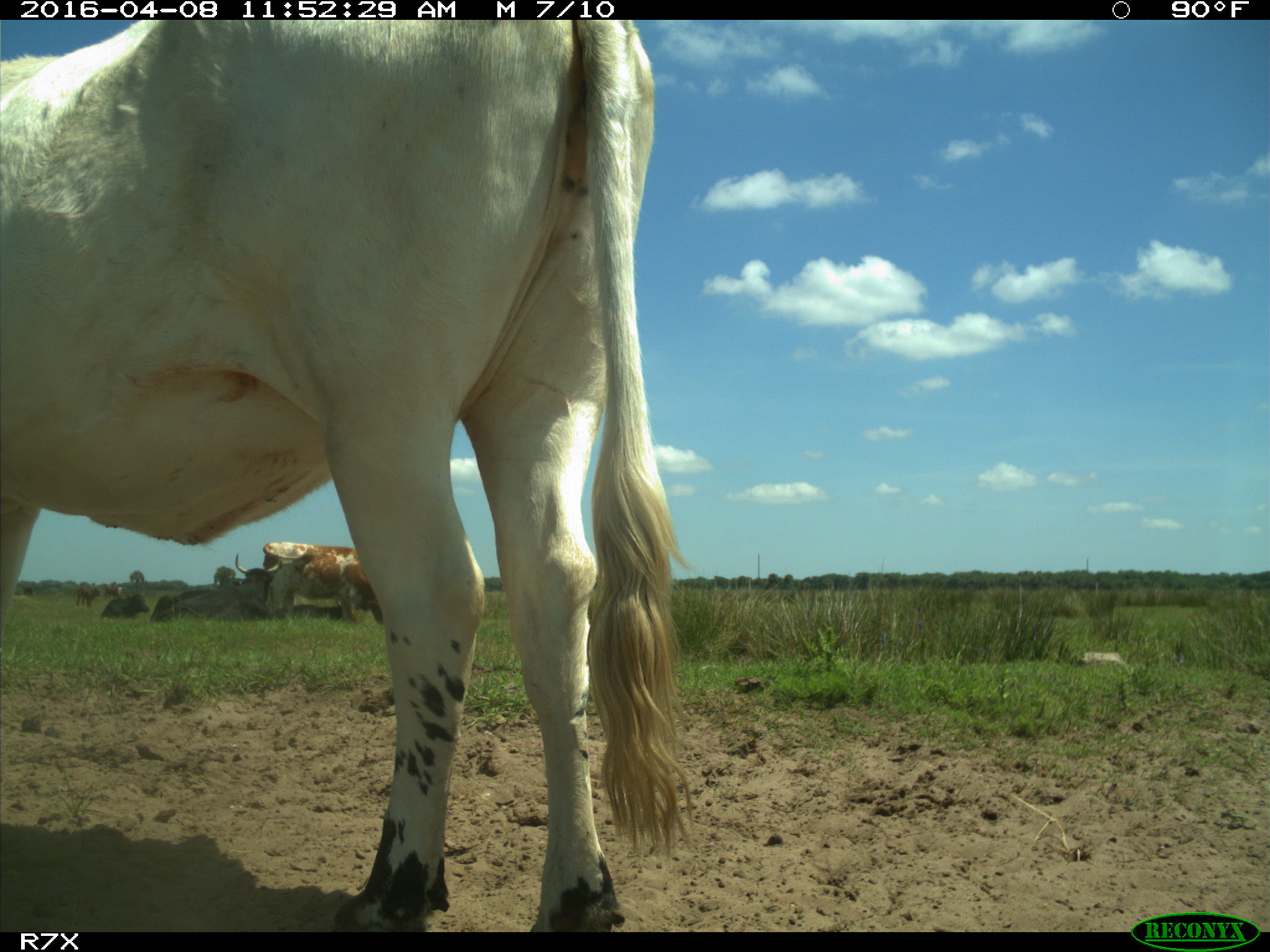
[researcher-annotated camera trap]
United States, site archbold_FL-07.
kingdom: Animalia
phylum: Chordata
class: Mammalia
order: Artiodactyla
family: Bovidae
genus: Bos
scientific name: Bos taurus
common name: domestic cow